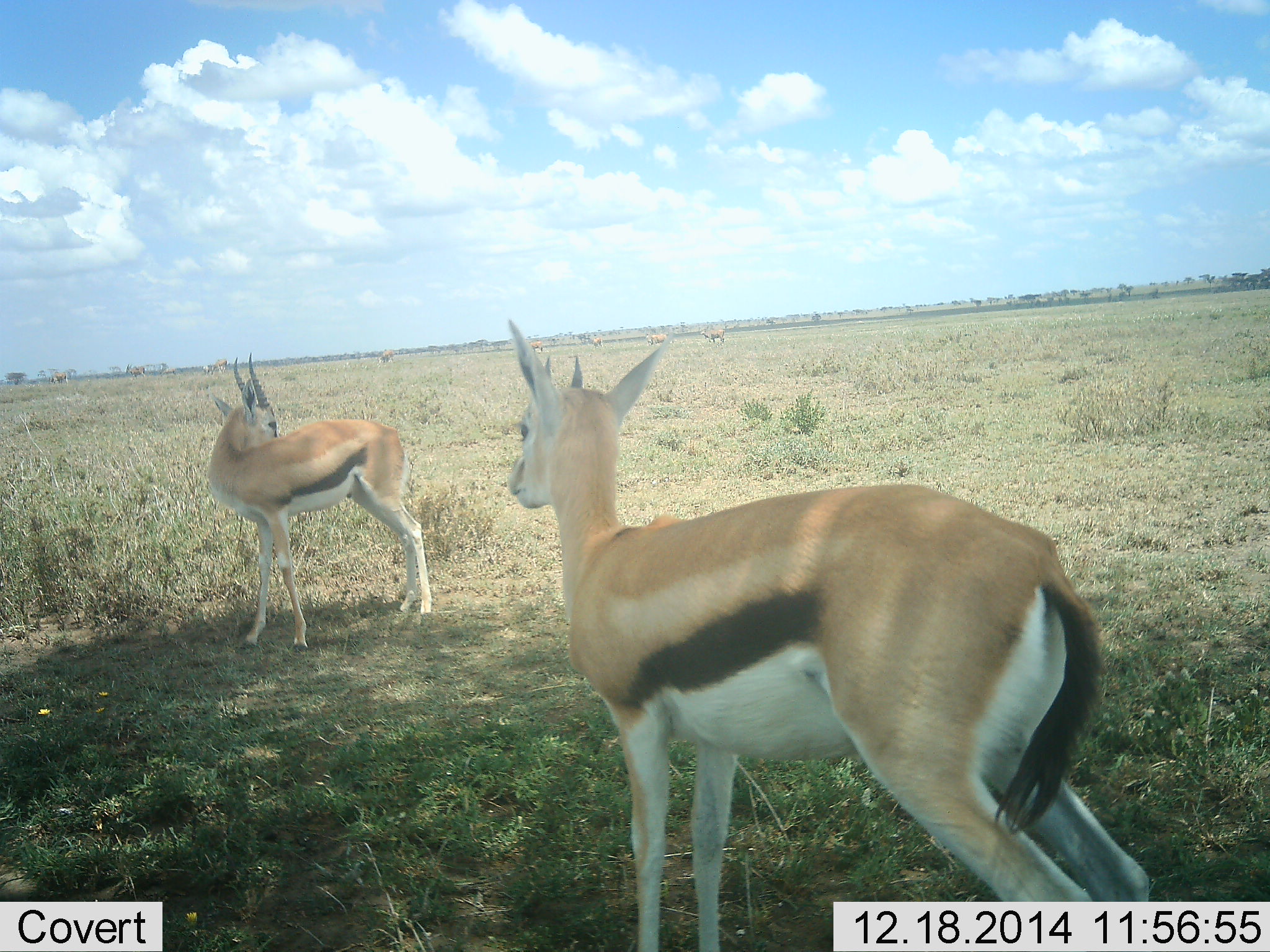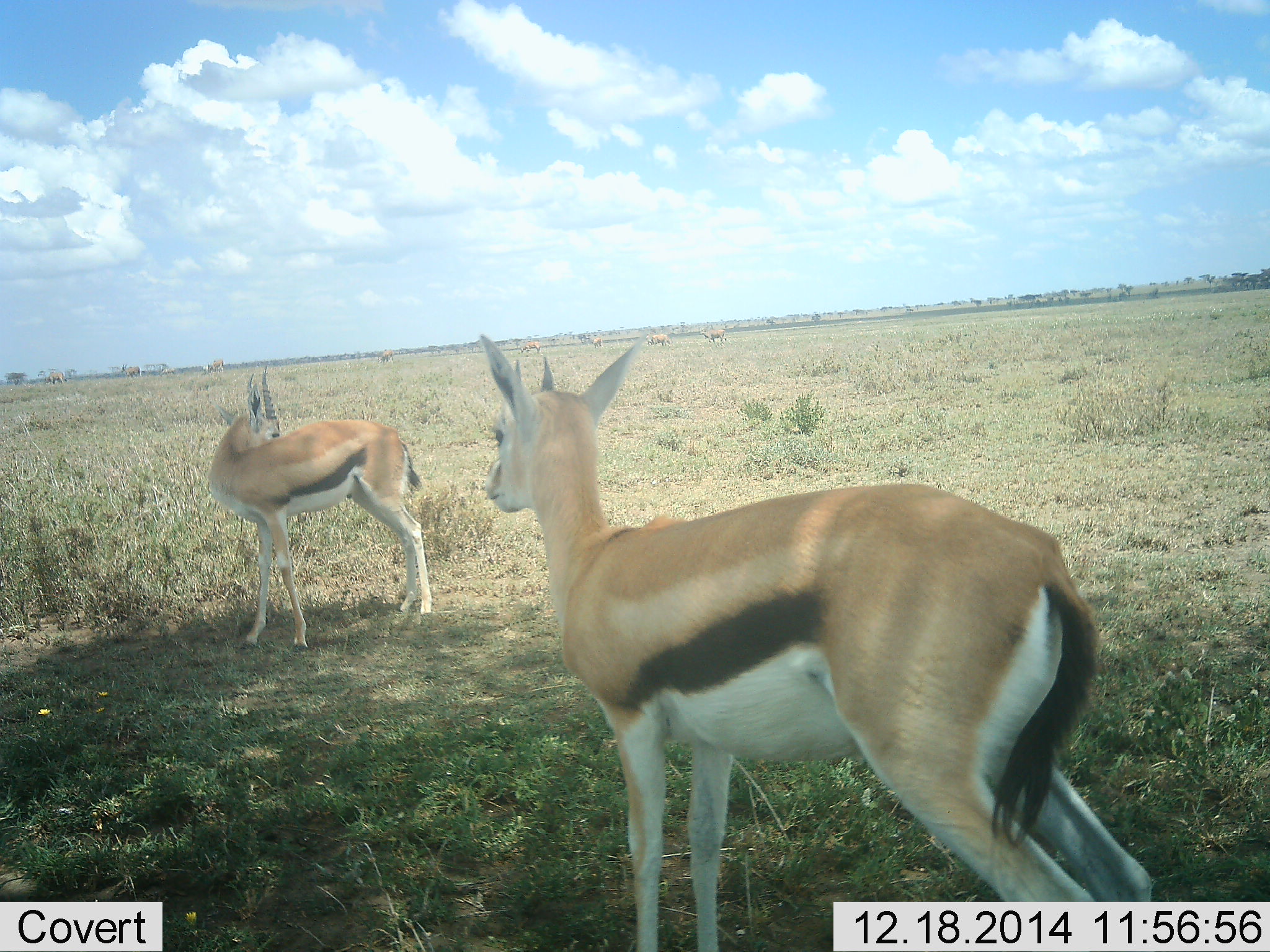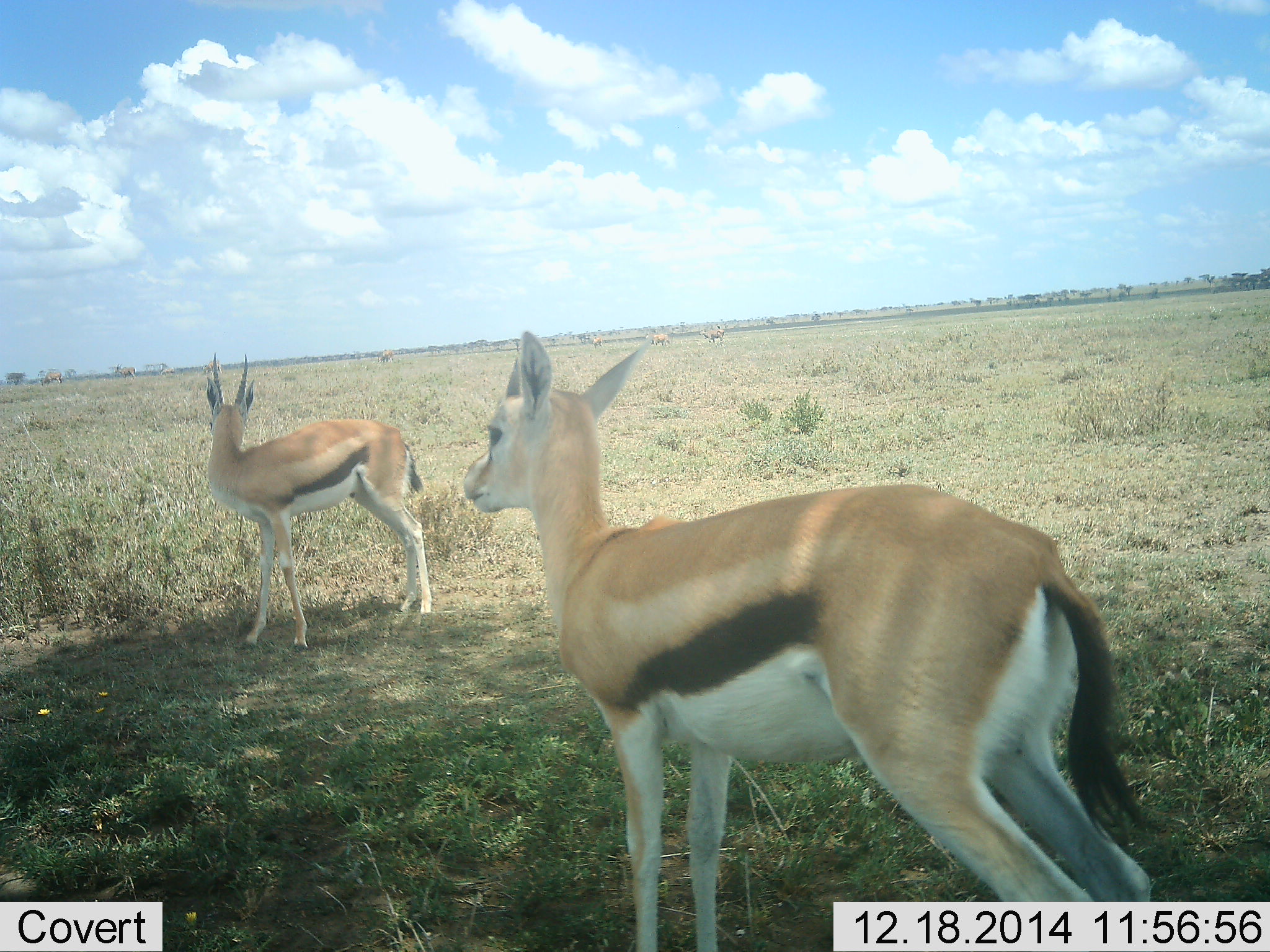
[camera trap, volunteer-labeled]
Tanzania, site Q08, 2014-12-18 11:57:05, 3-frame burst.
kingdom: Animalia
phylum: Chordata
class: Mammalia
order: Artiodactyla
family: Bovidae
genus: Eudorcas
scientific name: Eudorcas thomsonii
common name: thomson's gazelle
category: gazellethomsons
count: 2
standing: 100%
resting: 0%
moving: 0%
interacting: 0%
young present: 10%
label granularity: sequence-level